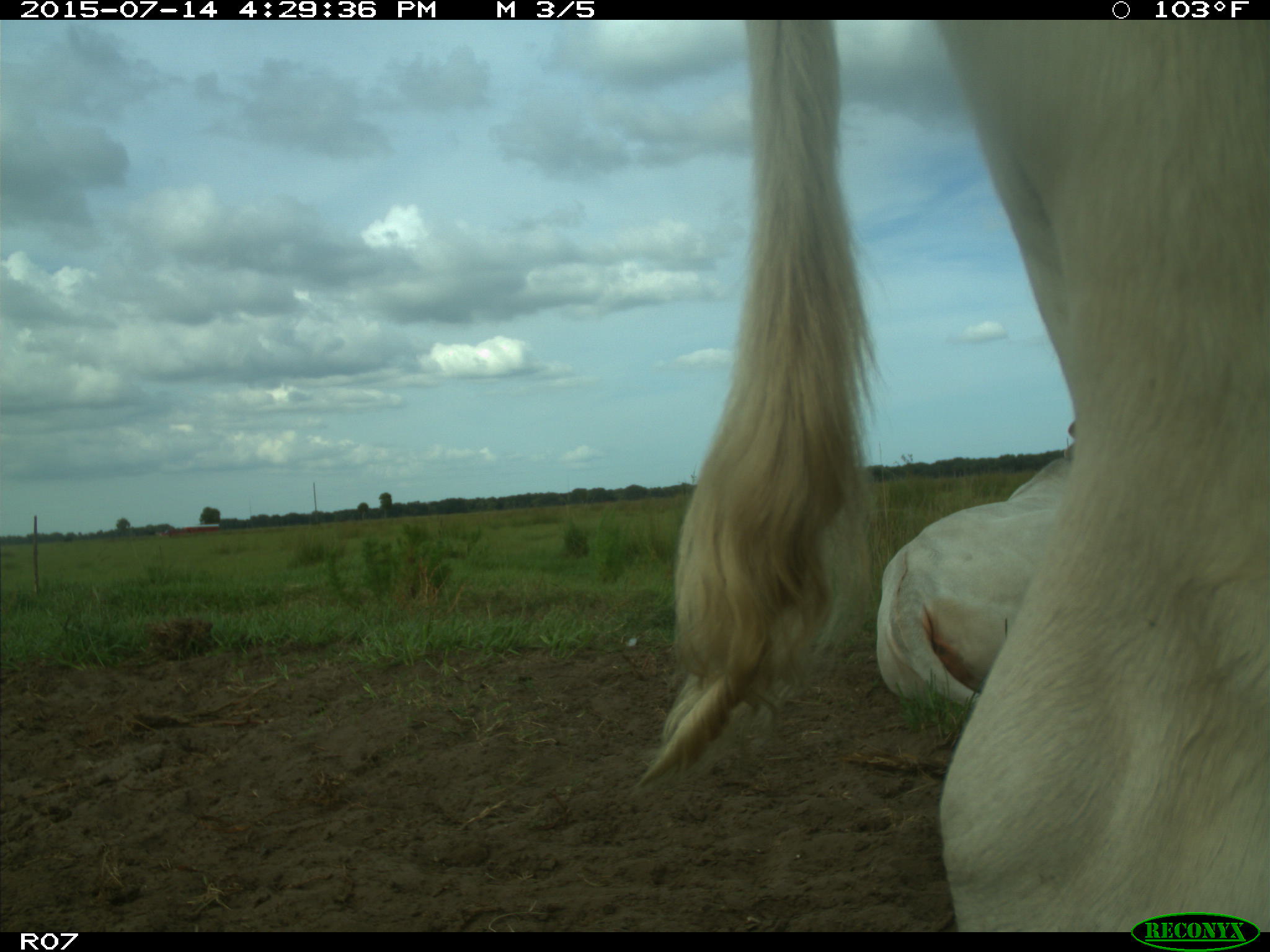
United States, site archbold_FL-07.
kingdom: Animalia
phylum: Chordata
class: Mammalia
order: Artiodactyla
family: Bovidae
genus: Bos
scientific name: Bos taurus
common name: domestic cow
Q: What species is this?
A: Bos taurus (domestic cow).